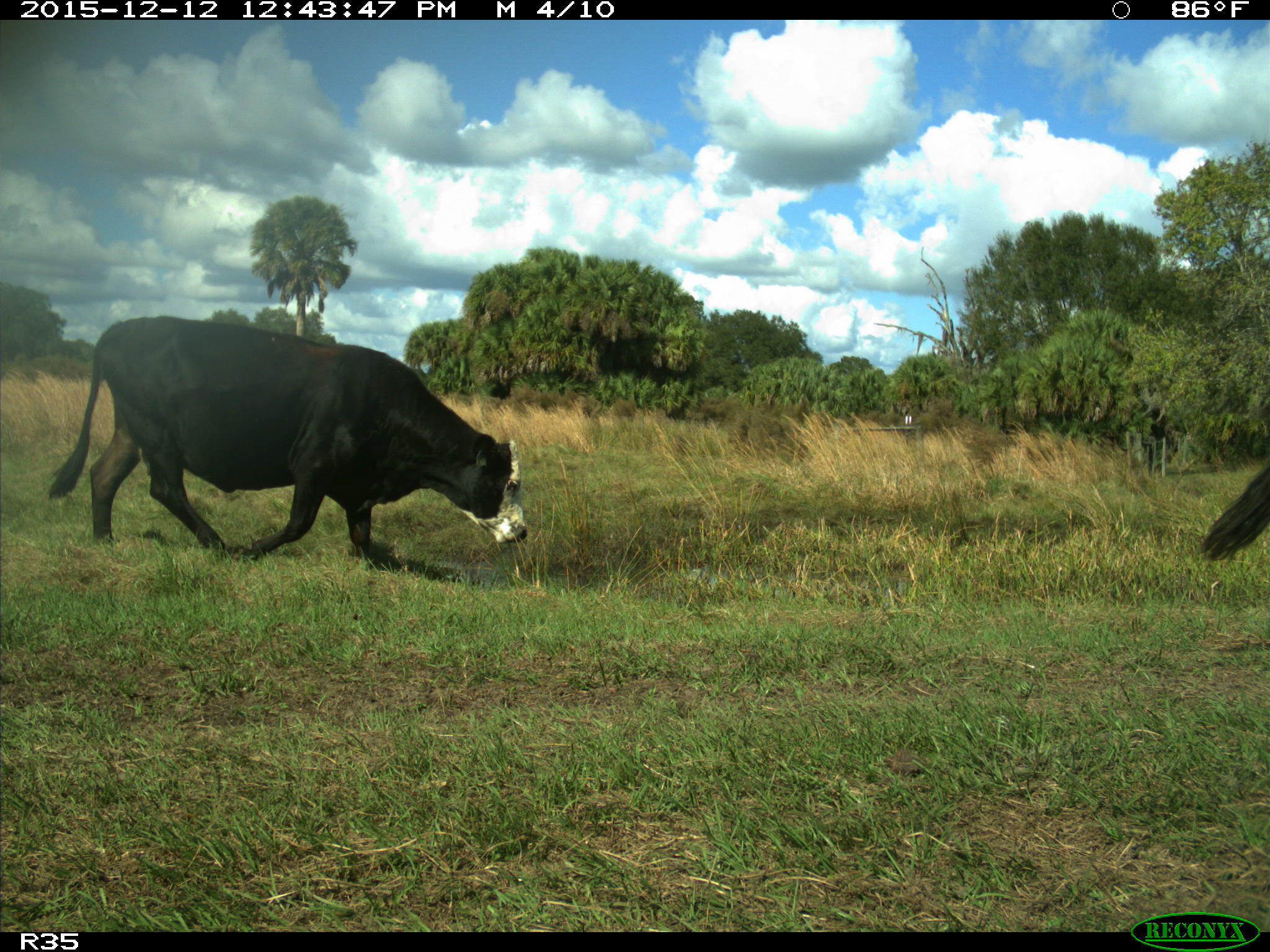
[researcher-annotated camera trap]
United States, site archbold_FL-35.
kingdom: Animalia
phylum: Chordata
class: Mammalia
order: Artiodactyla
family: Bovidae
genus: Bos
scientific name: Bos taurus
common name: domestic cow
Bos taurus (domestic cow).